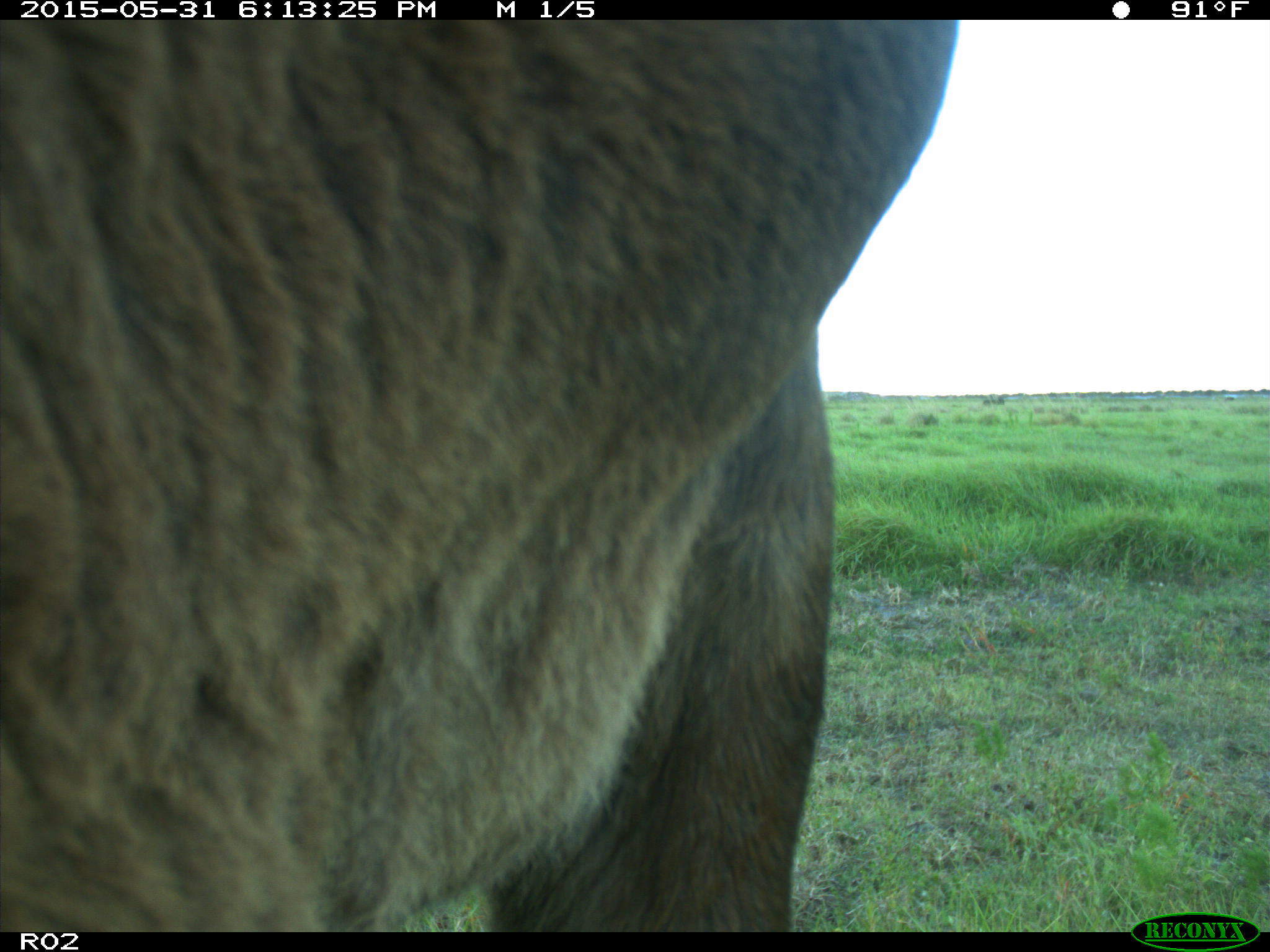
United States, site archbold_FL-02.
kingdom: Animalia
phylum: Chordata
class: Mammalia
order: Artiodactyla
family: Bovidae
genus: Bos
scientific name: Bos taurus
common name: domestic cow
Bos taurus (domestic cow).